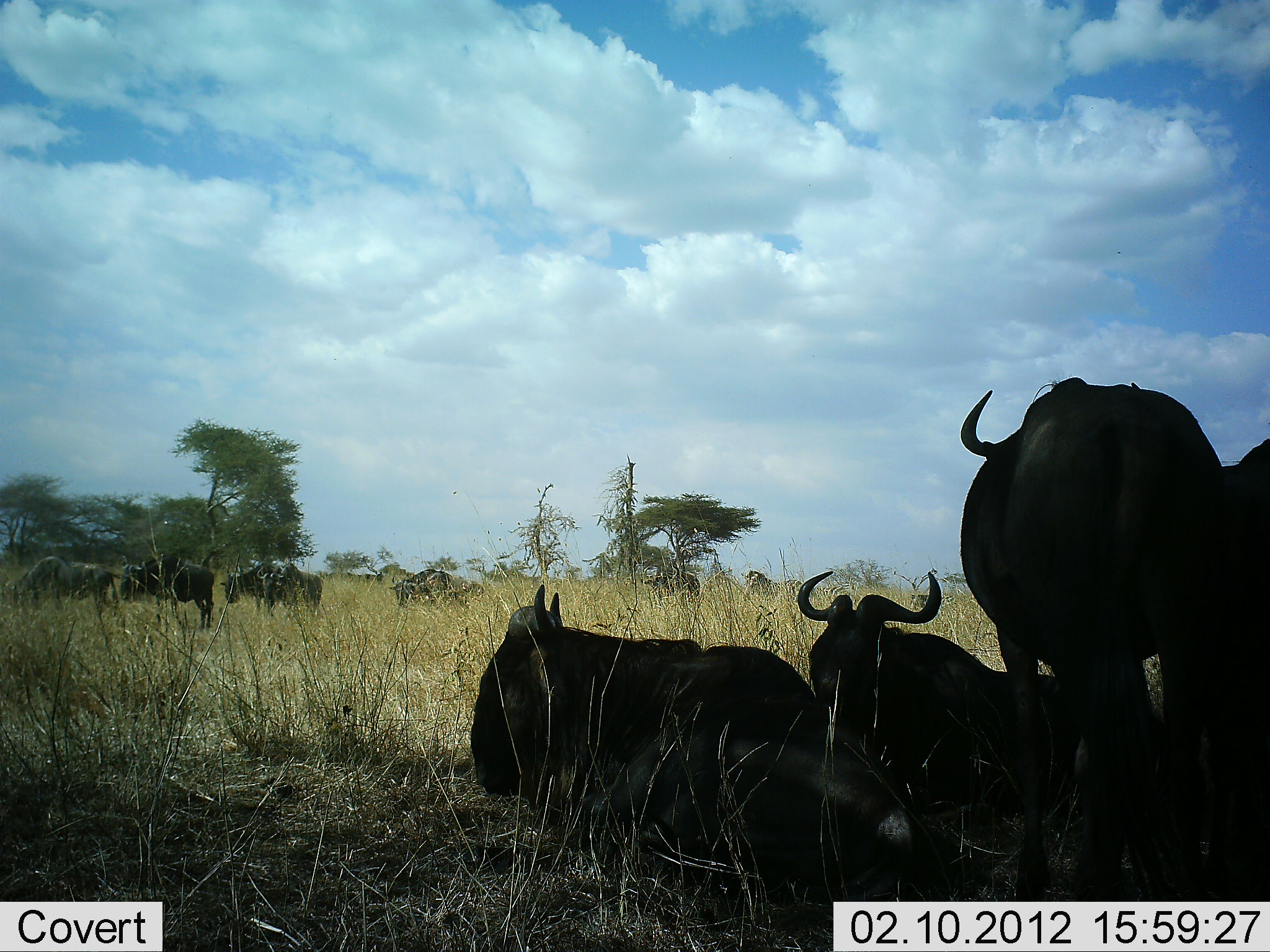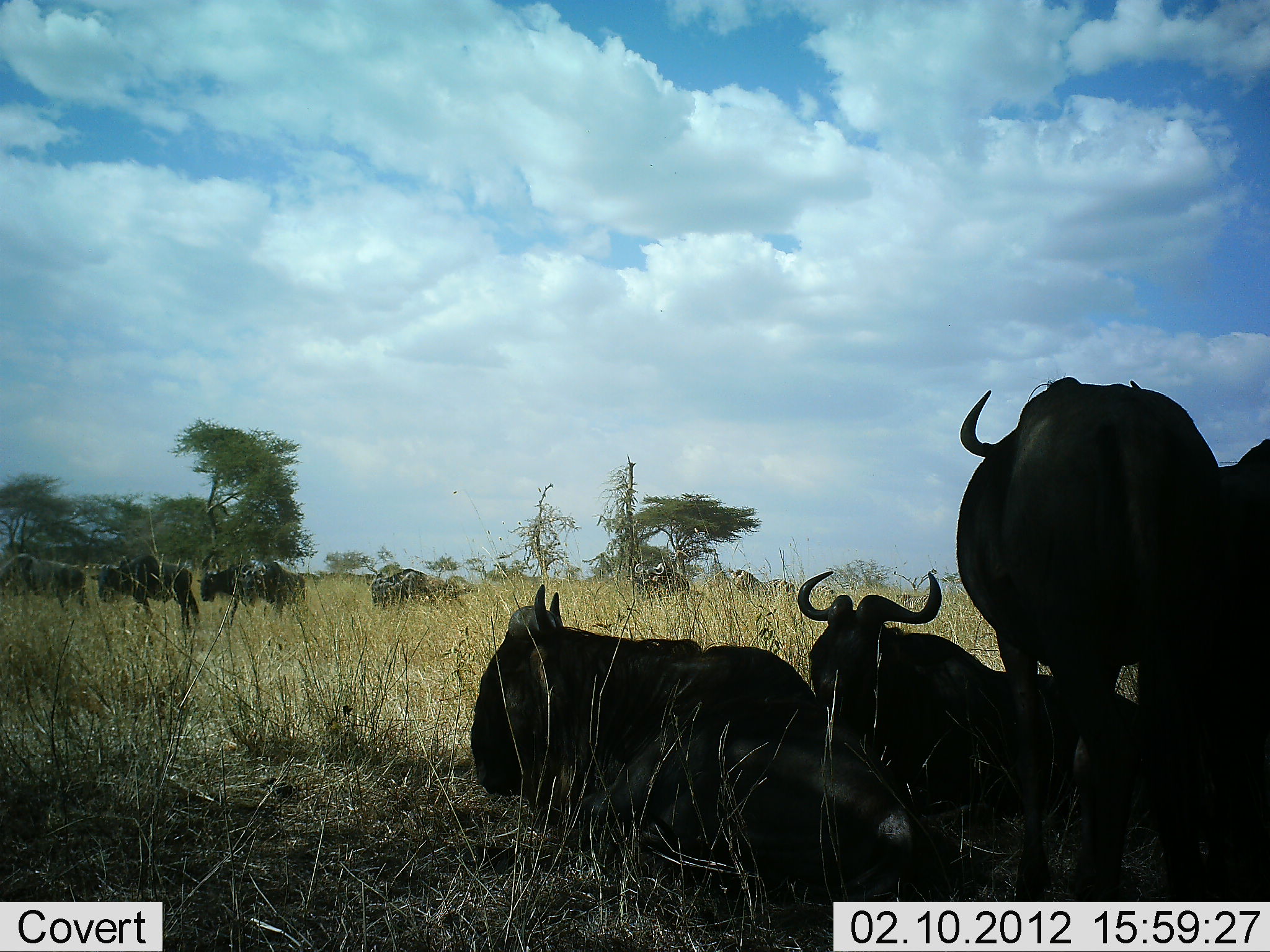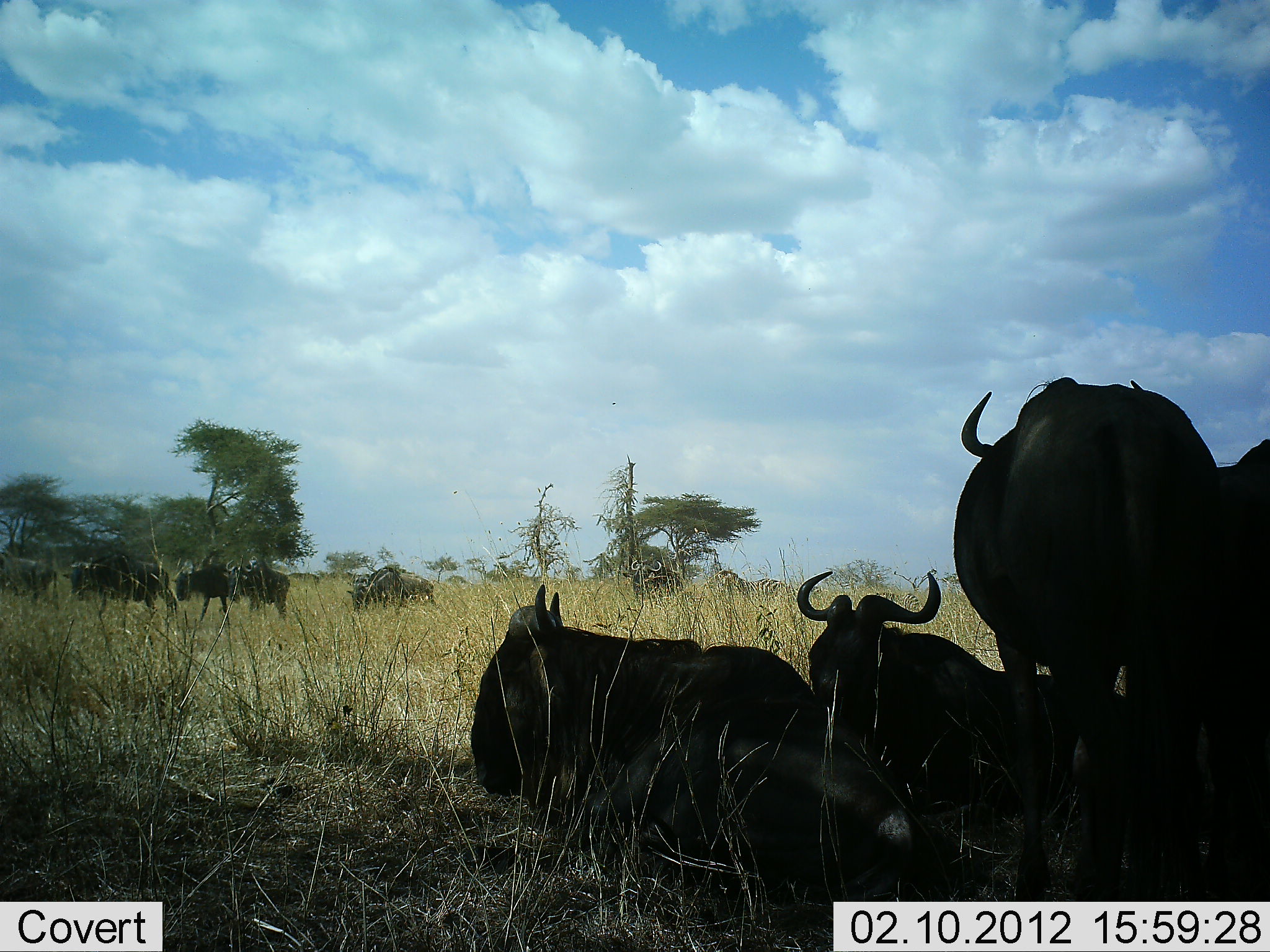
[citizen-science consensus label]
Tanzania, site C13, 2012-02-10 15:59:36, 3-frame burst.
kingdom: Animalia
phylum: Chordata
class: Mammalia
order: Artiodactyla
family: Bovidae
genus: Connochaetes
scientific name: Connochaetes taurinus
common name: blue wildebeest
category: wildebeest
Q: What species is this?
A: Wildebeest (blue wildebeest) (Connochaetes taurinus).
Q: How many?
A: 11-50.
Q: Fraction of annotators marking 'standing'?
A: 59%.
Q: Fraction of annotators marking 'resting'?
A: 100%.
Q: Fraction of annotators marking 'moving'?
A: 82%.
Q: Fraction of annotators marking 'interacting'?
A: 0%.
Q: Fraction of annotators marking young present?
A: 0%.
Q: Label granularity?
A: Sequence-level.